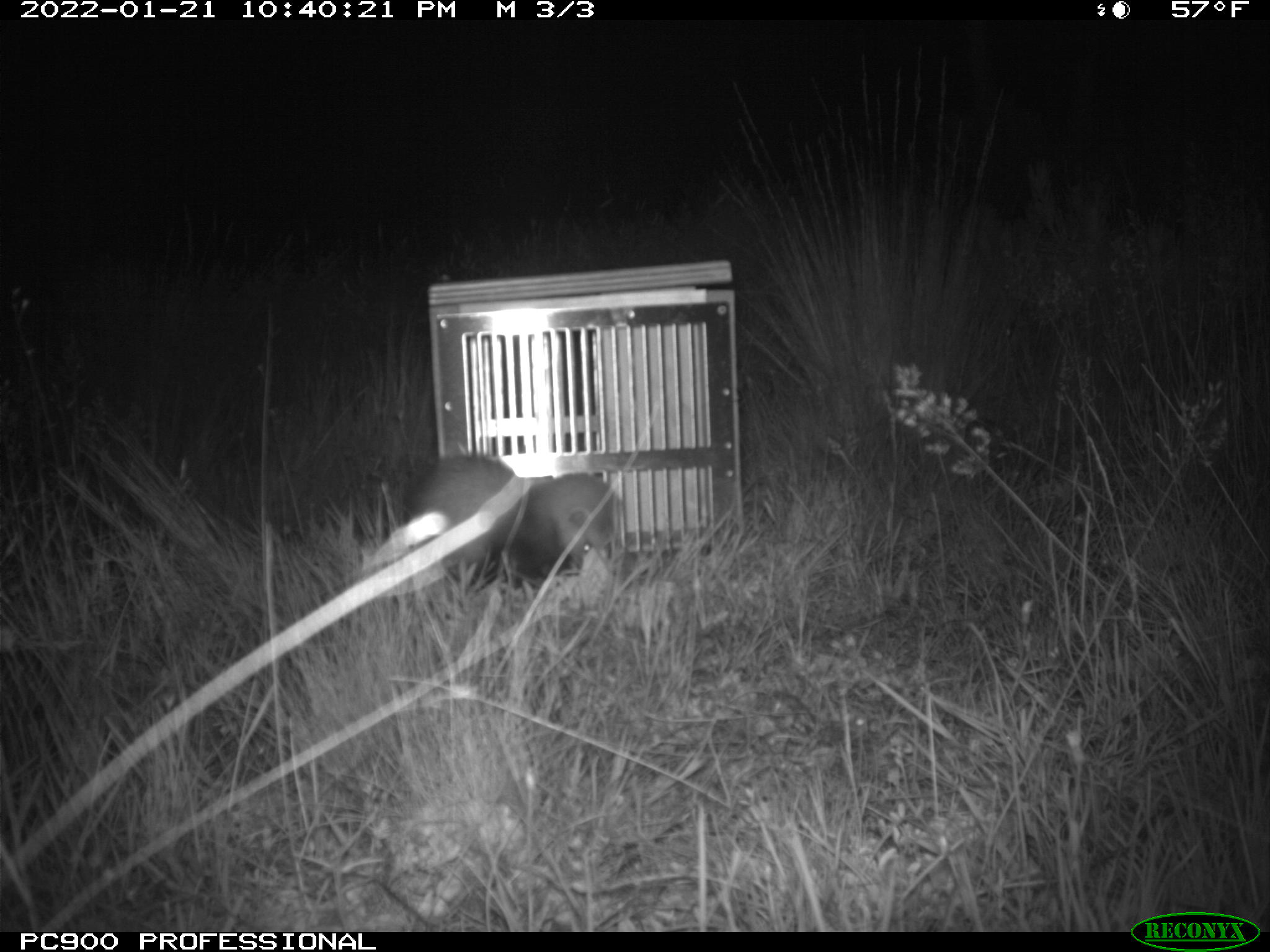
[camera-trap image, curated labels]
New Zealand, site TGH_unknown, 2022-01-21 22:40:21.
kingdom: Animalia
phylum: Chordata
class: Mammalia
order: Carnivora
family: Mustelidae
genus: Mustela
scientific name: Mustela furo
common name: ferret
Ferret (Mustela furo).